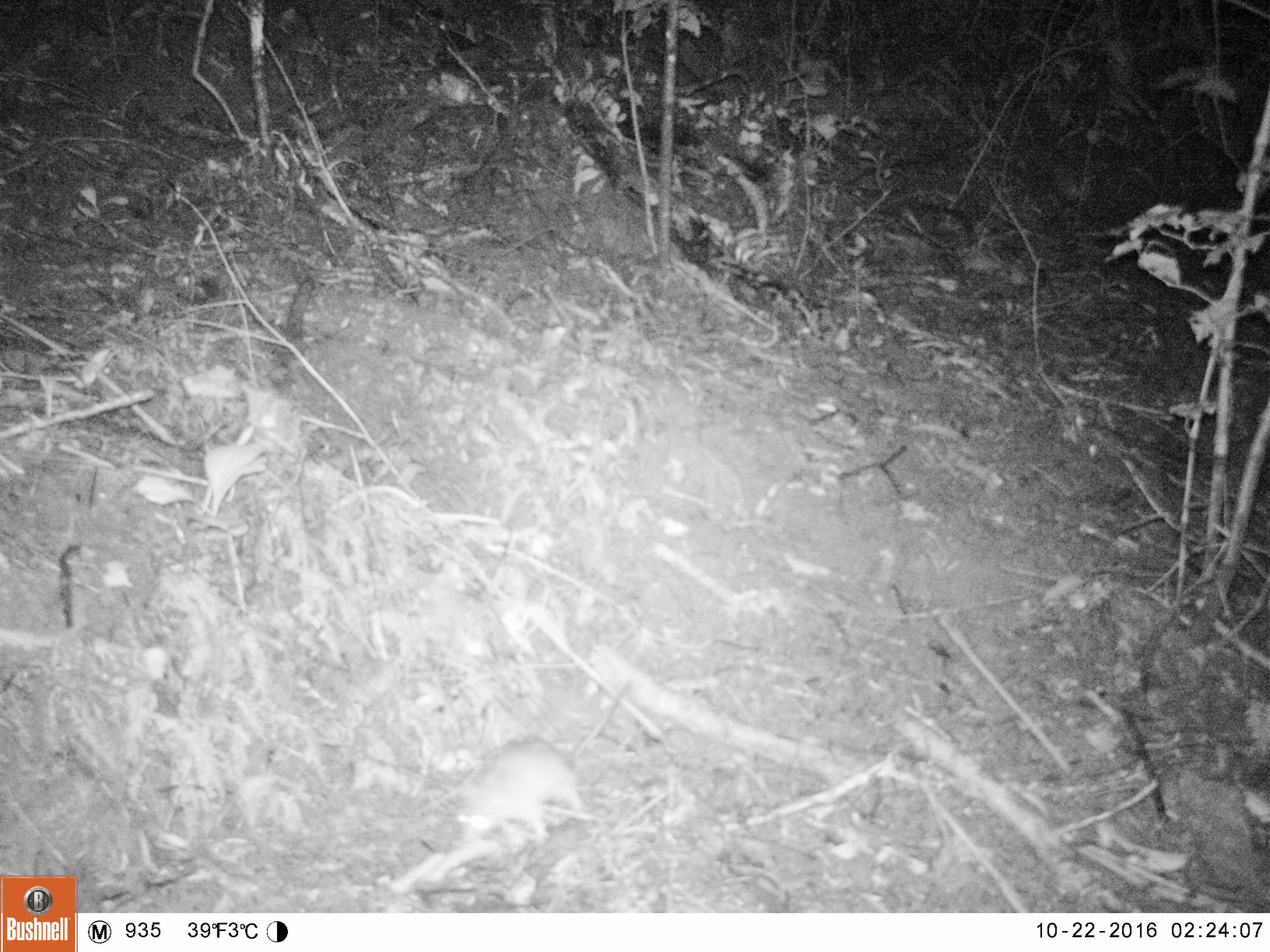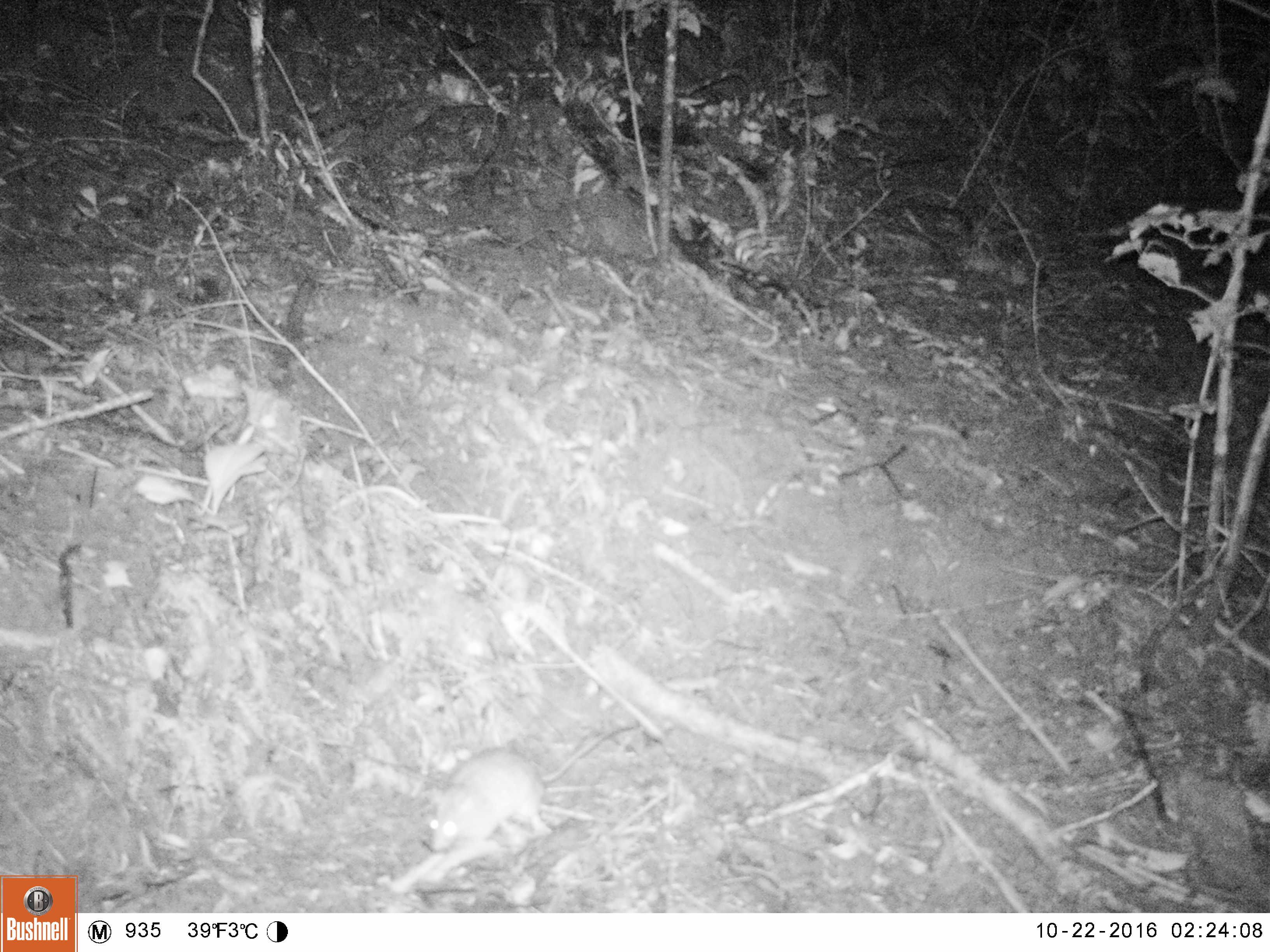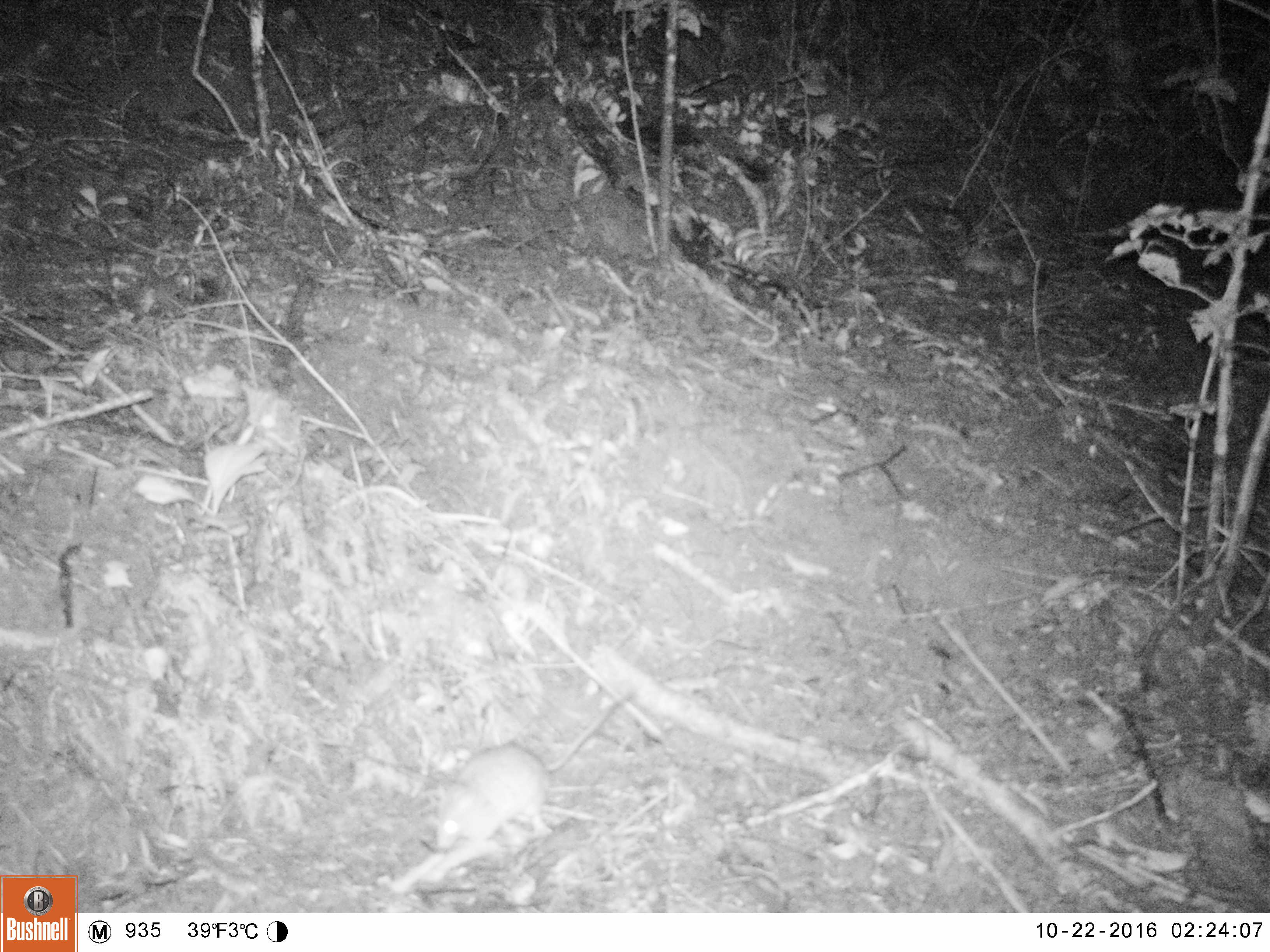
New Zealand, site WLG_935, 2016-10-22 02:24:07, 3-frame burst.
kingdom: Animalia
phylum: Chordata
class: Mammalia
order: Rodentia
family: Muridae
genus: Rattus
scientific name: Rattus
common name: rat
Rat (Rattus).